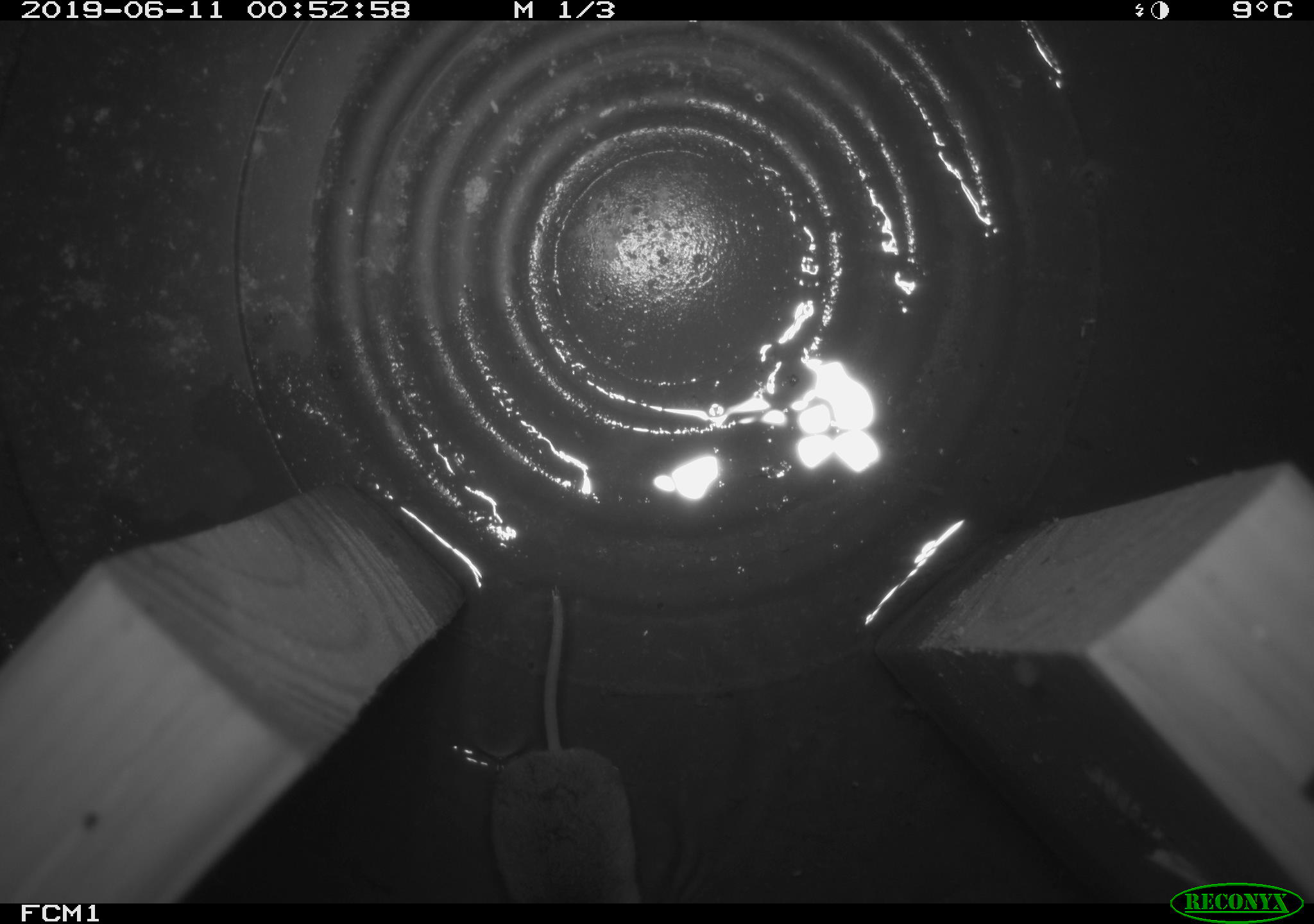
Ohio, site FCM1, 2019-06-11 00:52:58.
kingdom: Animalia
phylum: Chordata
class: Mammalia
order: Eulipotyphla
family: Soricidae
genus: Sorex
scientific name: Sorex cinereus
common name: masked shrew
Masked shrew (Sorex cinereus).